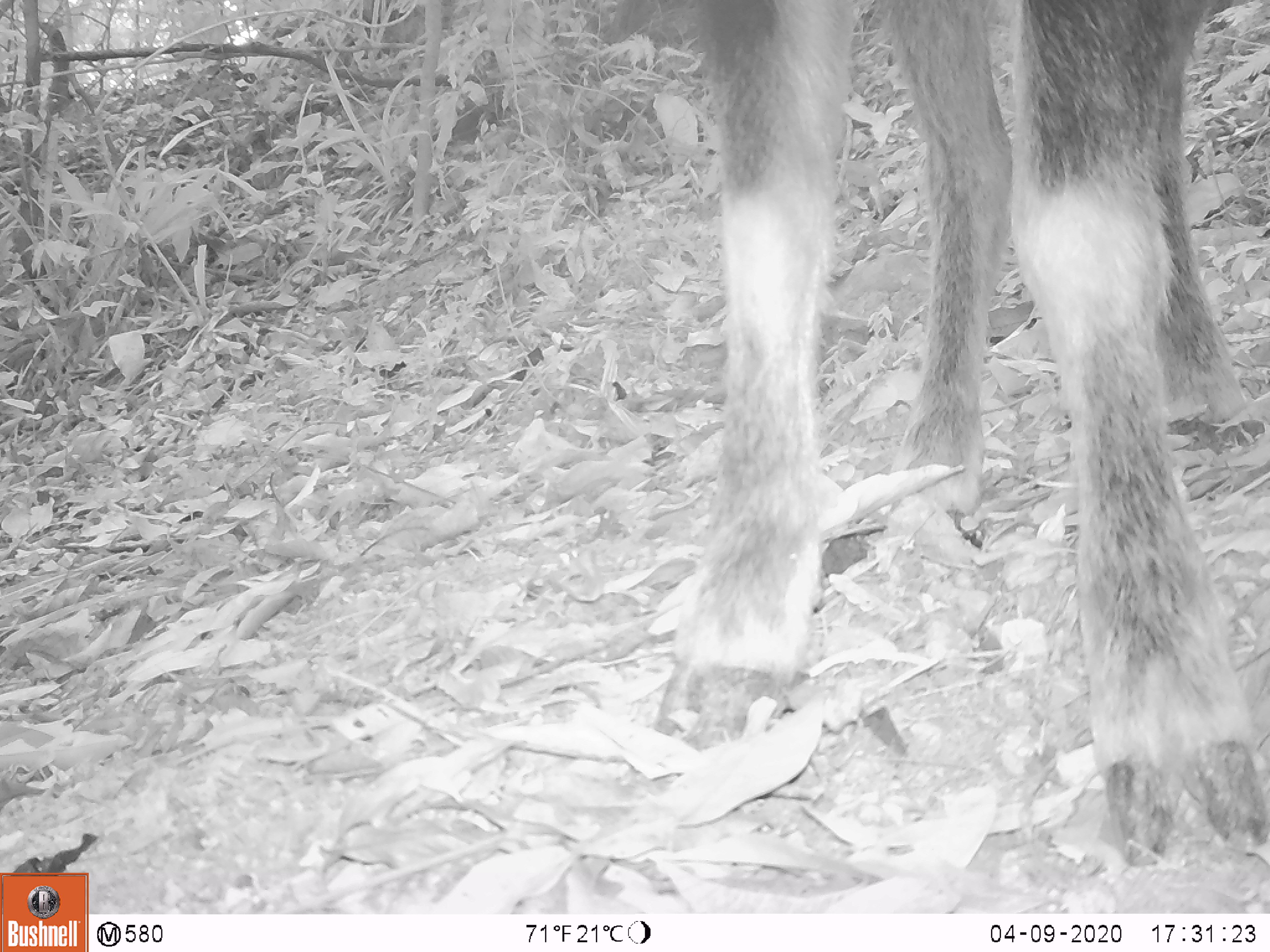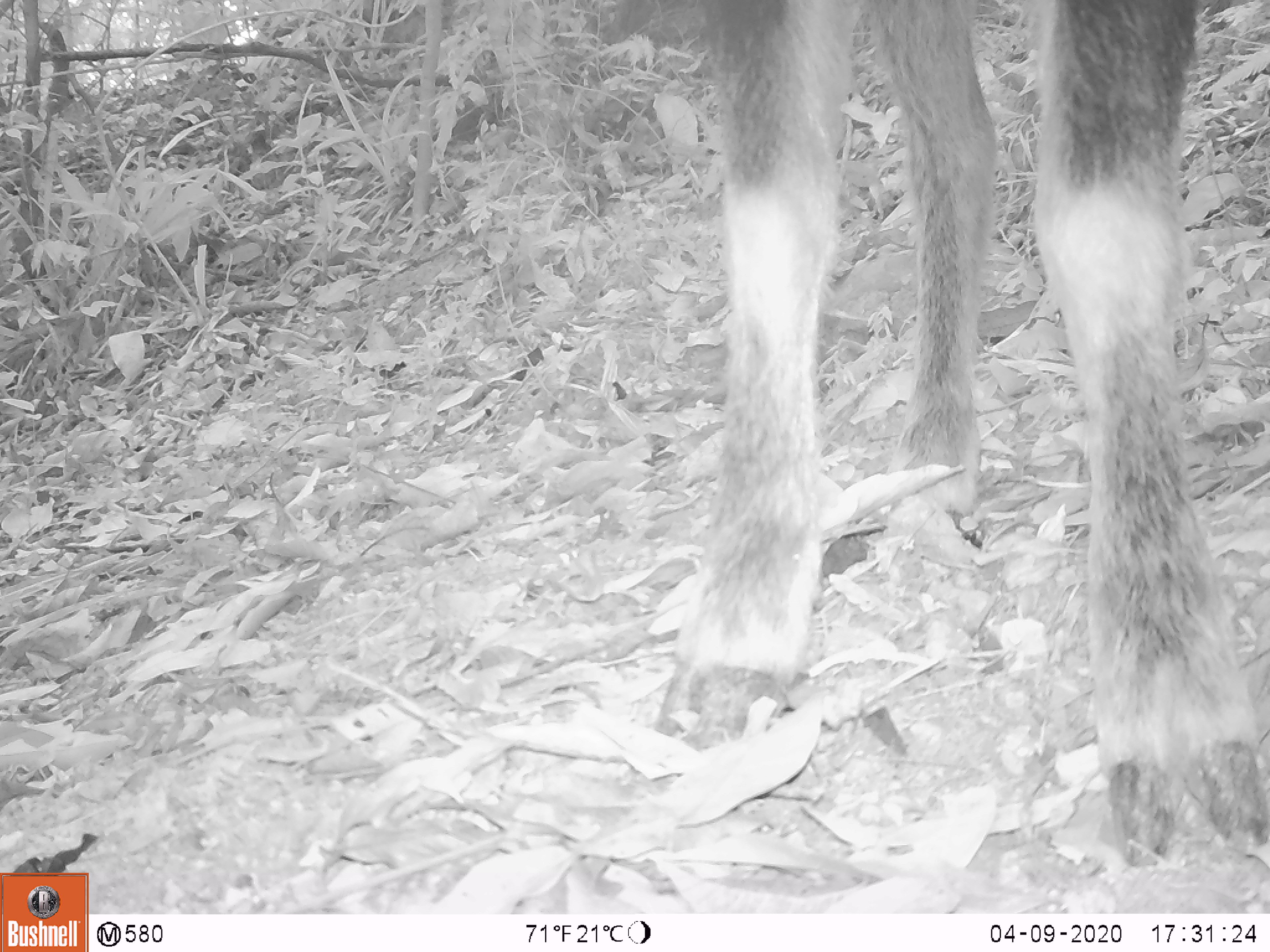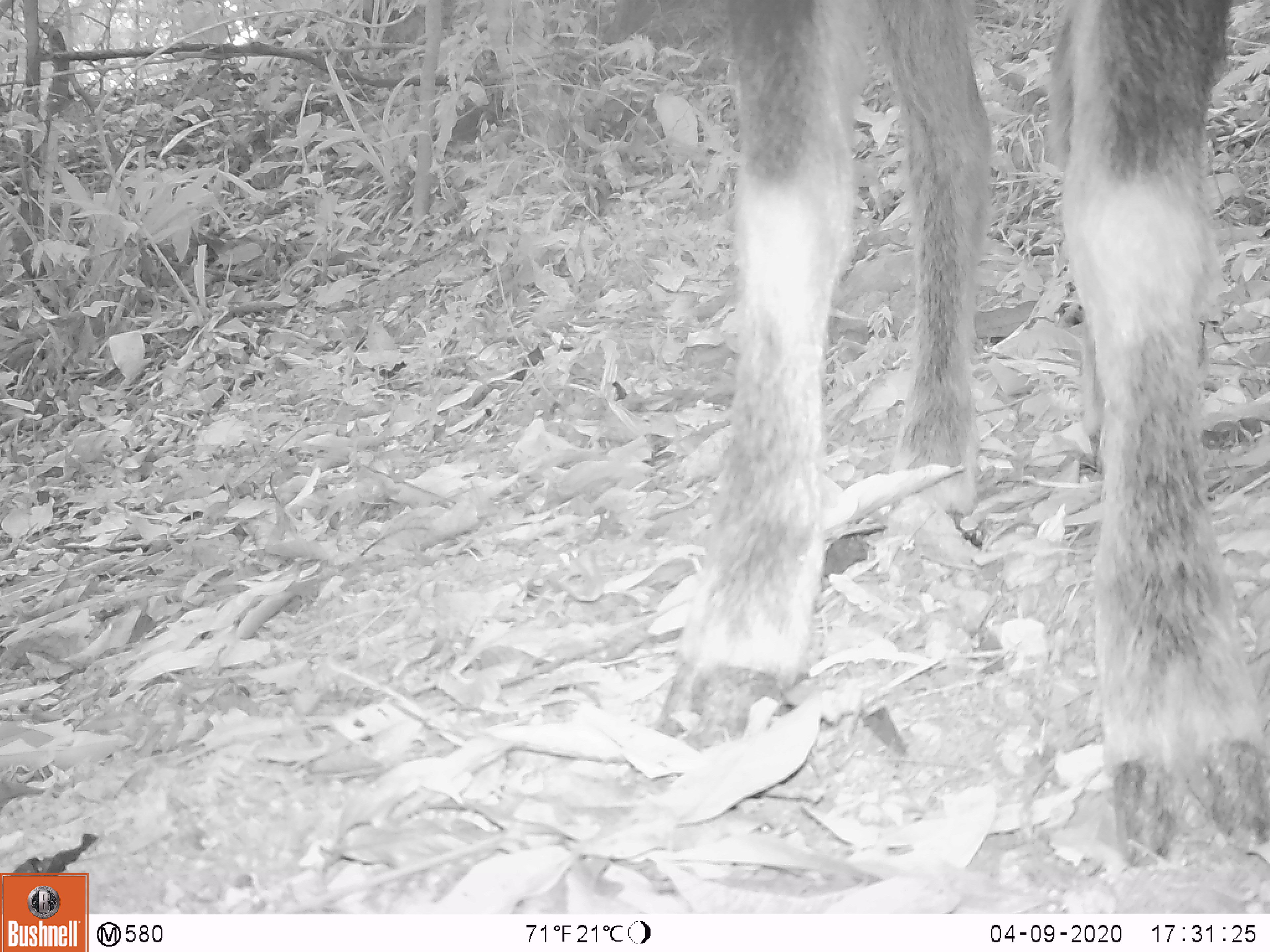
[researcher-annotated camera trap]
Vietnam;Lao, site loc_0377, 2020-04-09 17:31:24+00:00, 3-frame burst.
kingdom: Animalia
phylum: Chordata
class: Mammalia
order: Artiodactyla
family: Bovidae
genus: Capricornis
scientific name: Capricornis sumatraensis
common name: chinese serow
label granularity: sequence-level